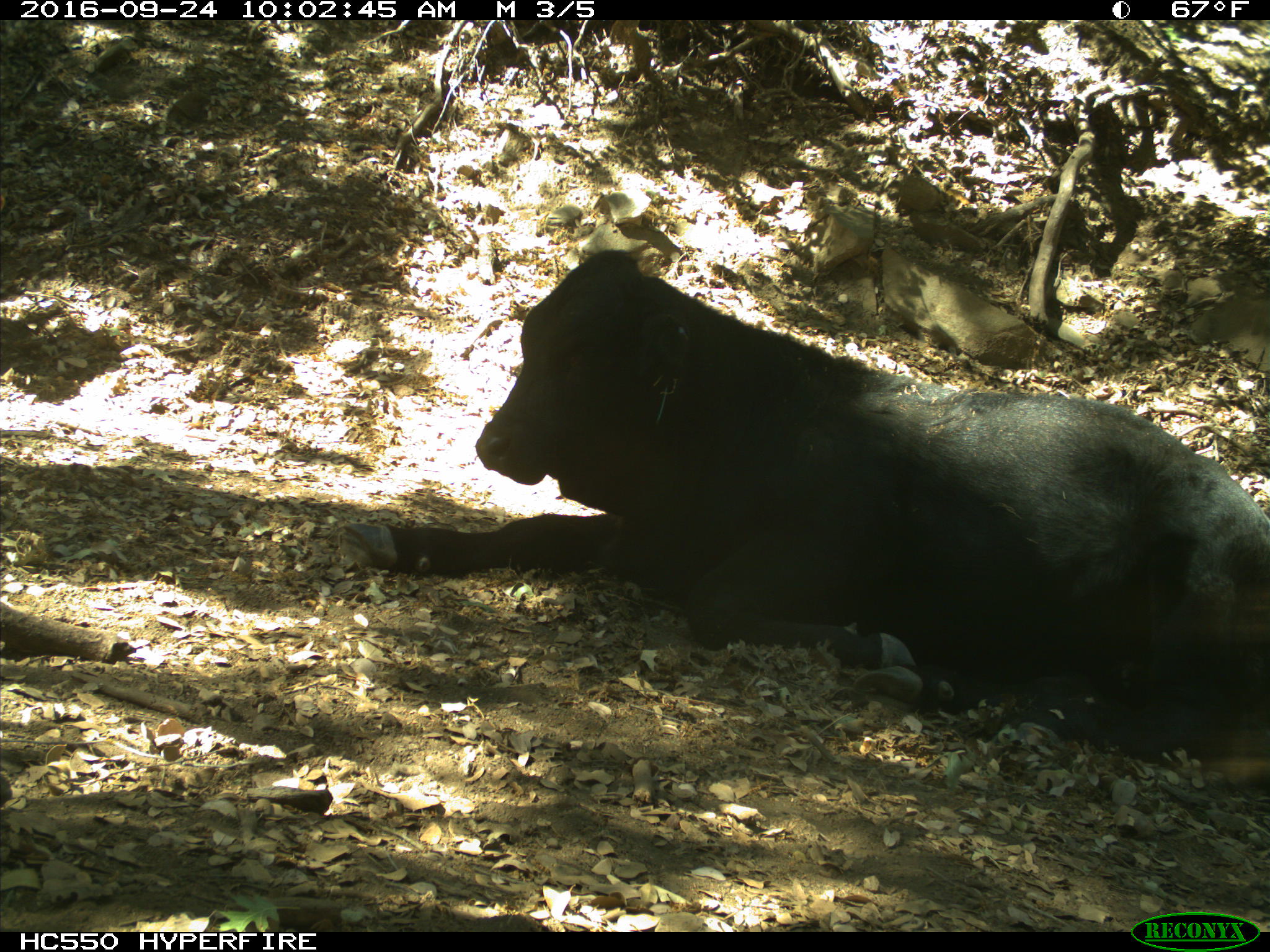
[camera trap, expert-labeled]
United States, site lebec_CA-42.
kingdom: Animalia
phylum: Chordata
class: Mammalia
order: Artiodactyla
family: Bovidae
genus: Bos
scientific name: Bos taurus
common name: domestic cow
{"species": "Bos taurus (domestic cow)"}